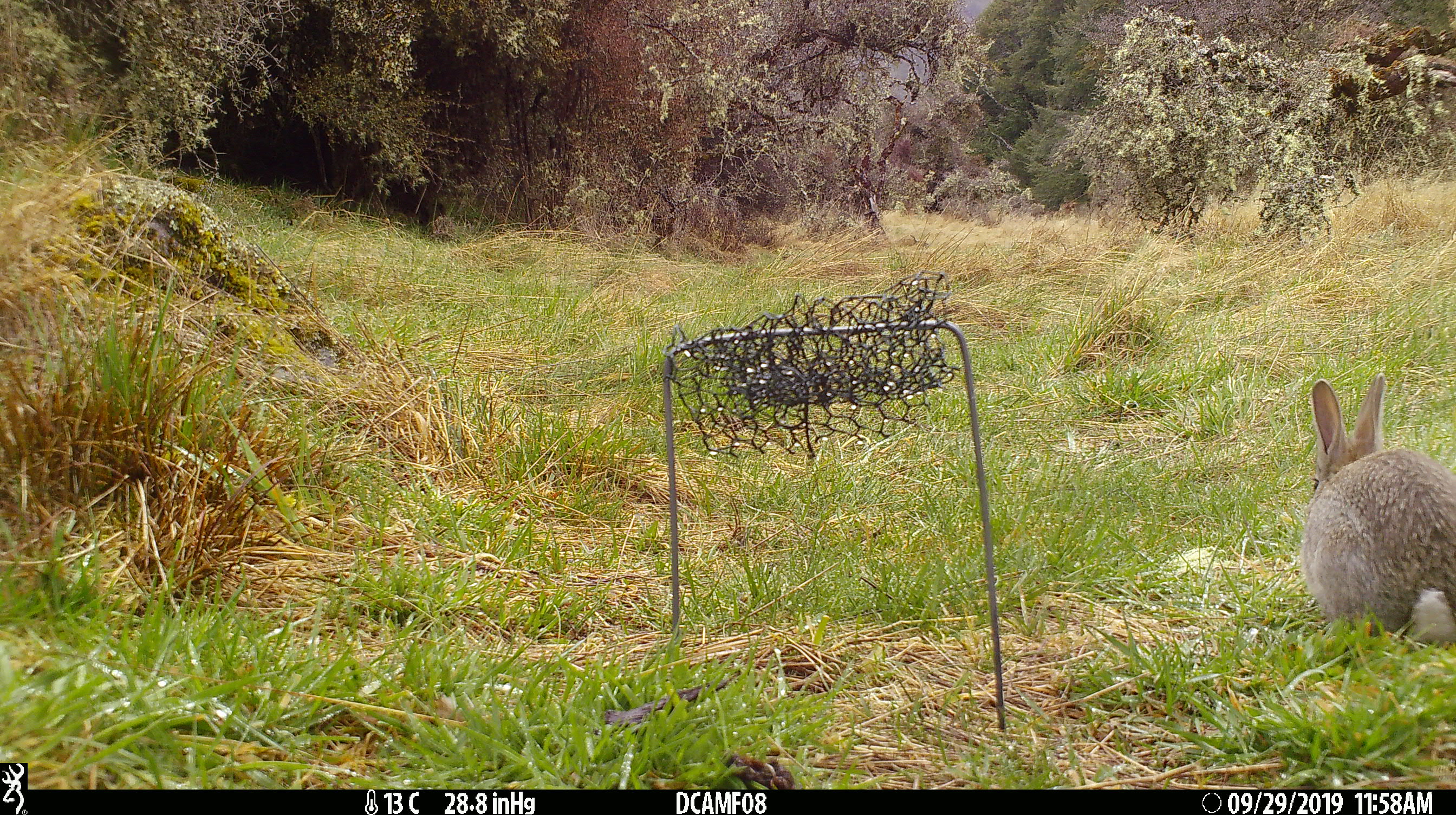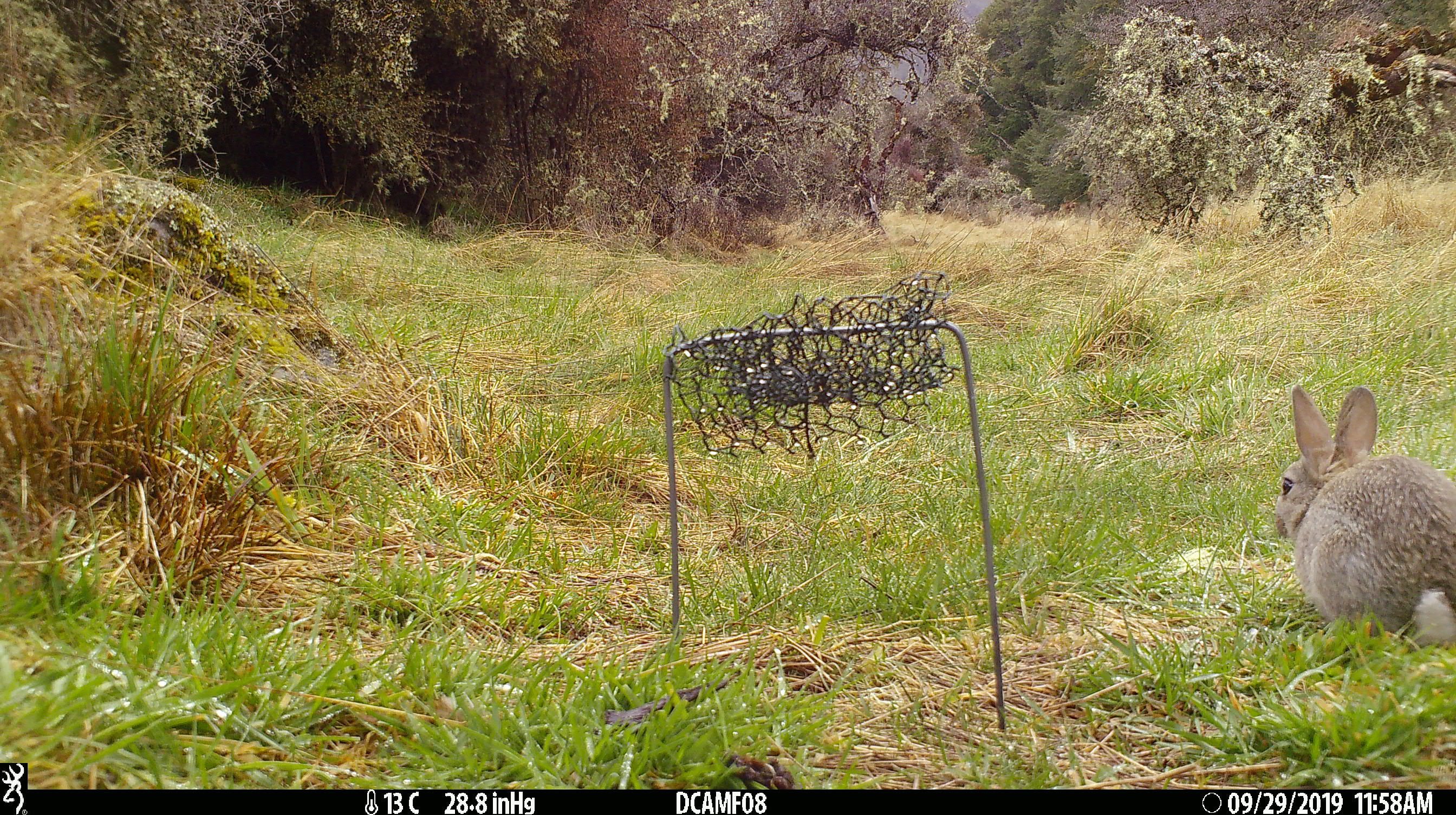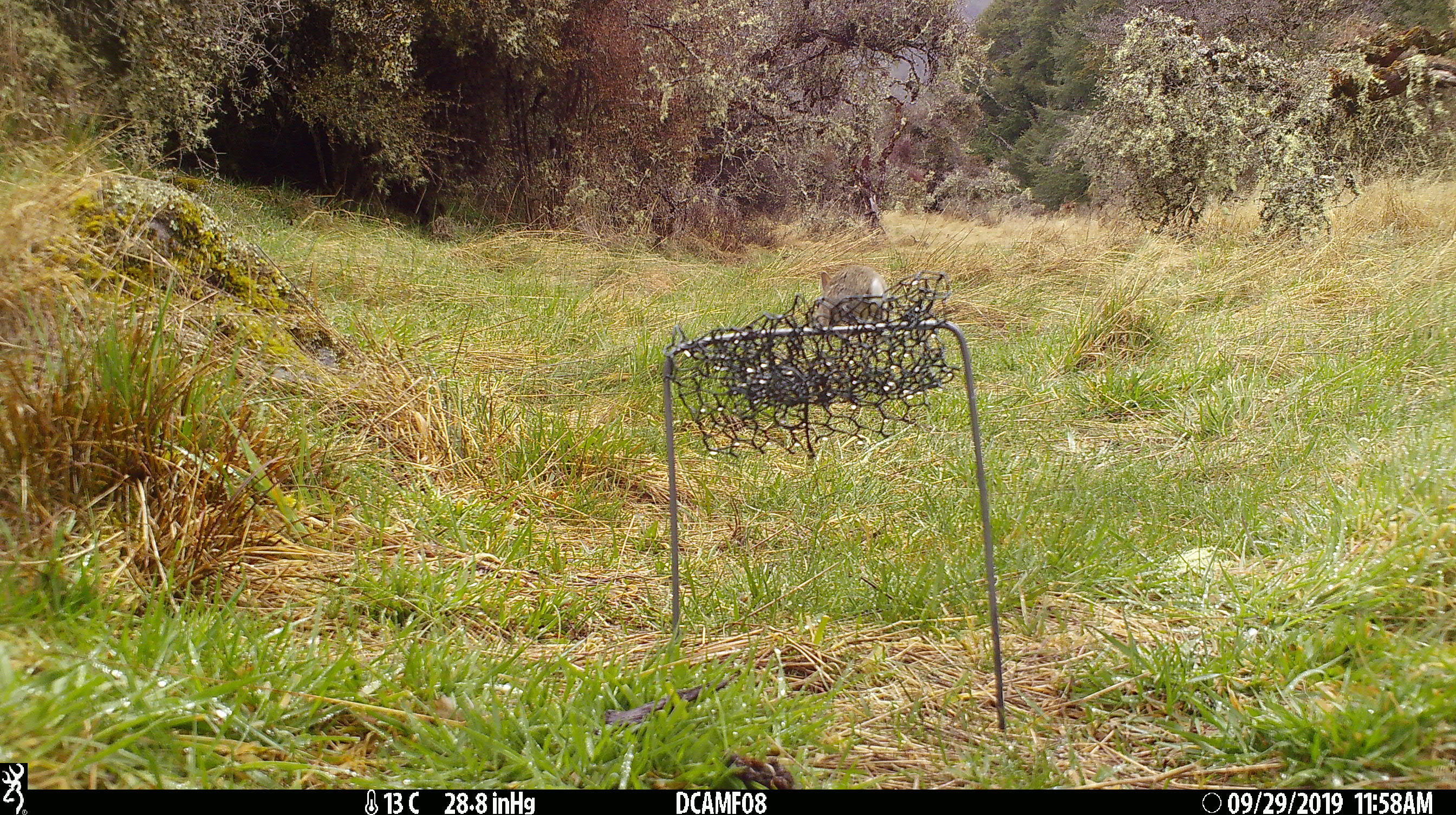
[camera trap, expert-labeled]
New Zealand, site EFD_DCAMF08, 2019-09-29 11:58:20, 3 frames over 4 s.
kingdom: Animalia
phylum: Chordata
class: Mammalia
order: Lagomorpha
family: Leporidae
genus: Oryctolagus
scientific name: Oryctolagus cuniculus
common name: european rabbit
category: rabbit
Rabbit (european rabbit) (Oryctolagus cuniculus).